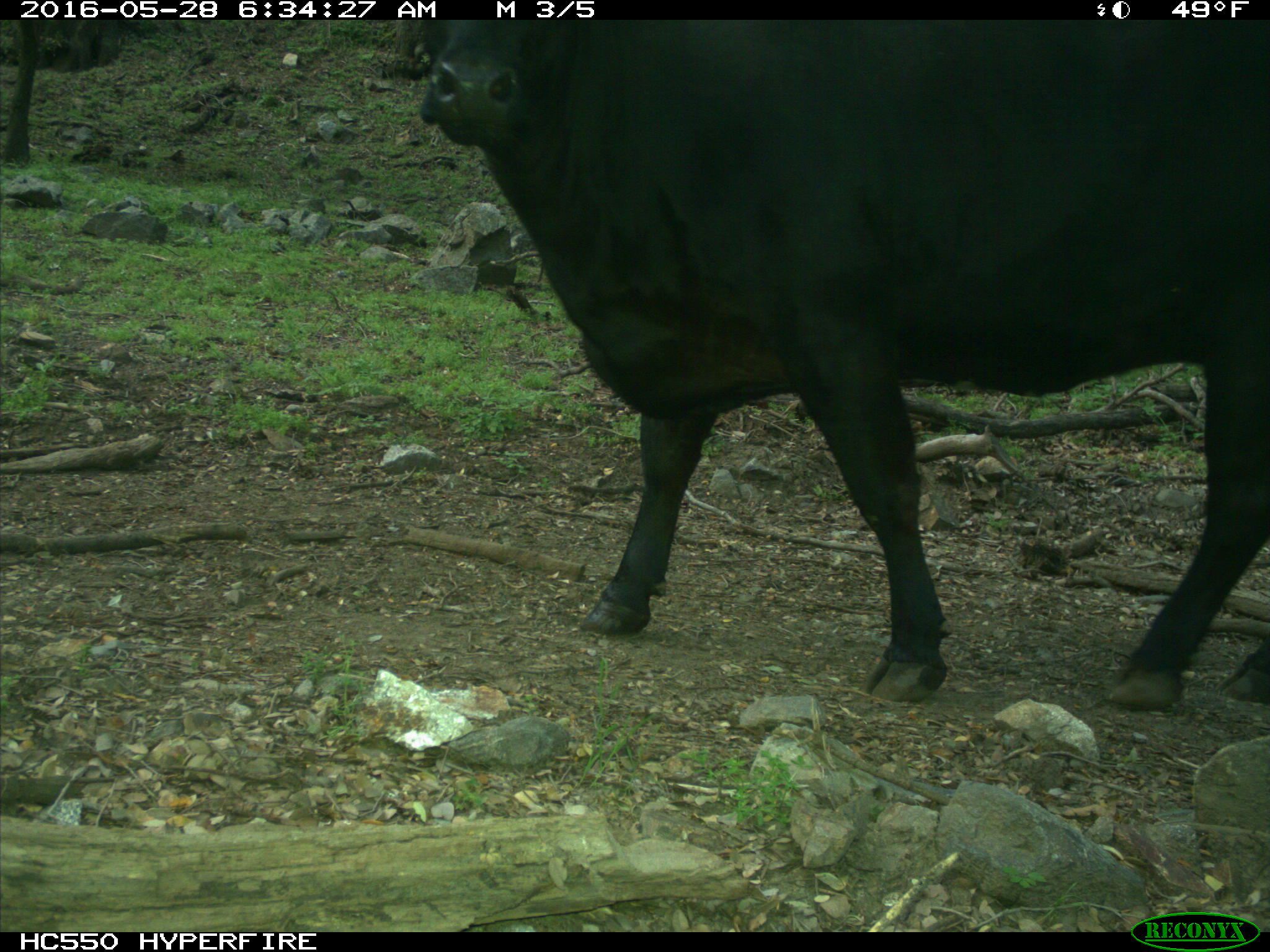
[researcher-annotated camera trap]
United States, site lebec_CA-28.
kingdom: Animalia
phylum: Chordata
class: Mammalia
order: Artiodactyla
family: Bovidae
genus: Bos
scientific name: Bos taurus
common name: domestic cow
Bos taurus (domestic cow).